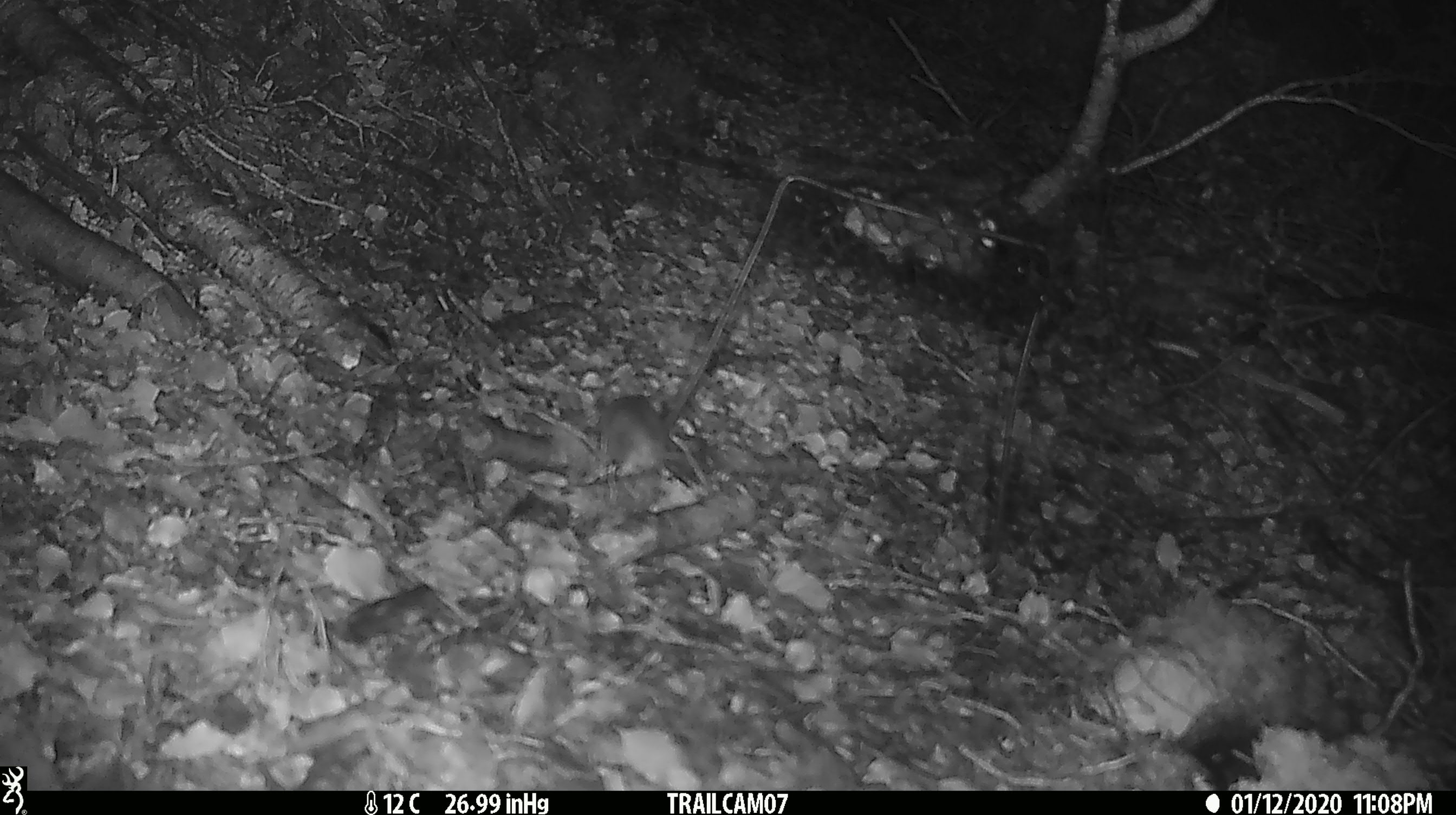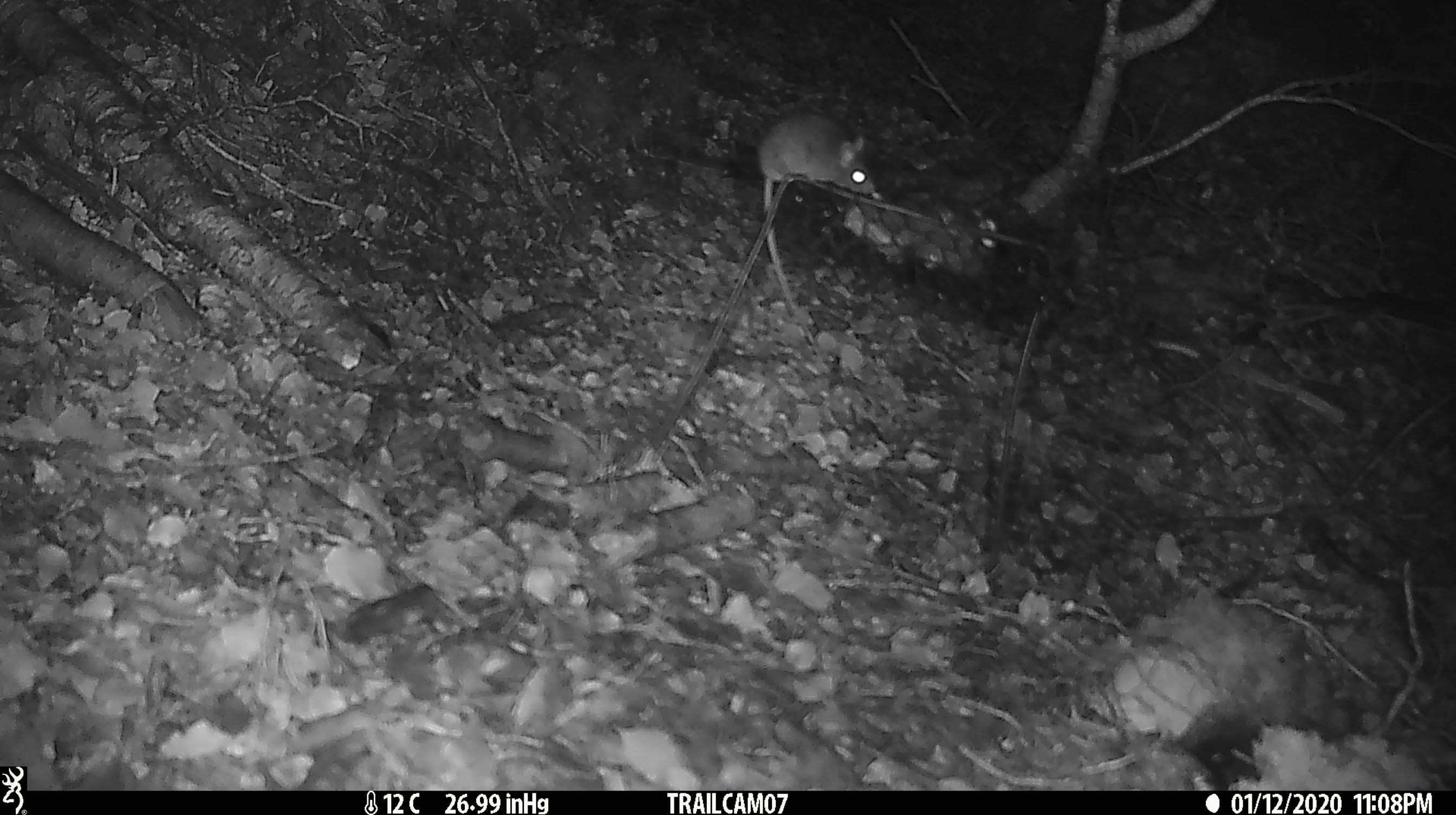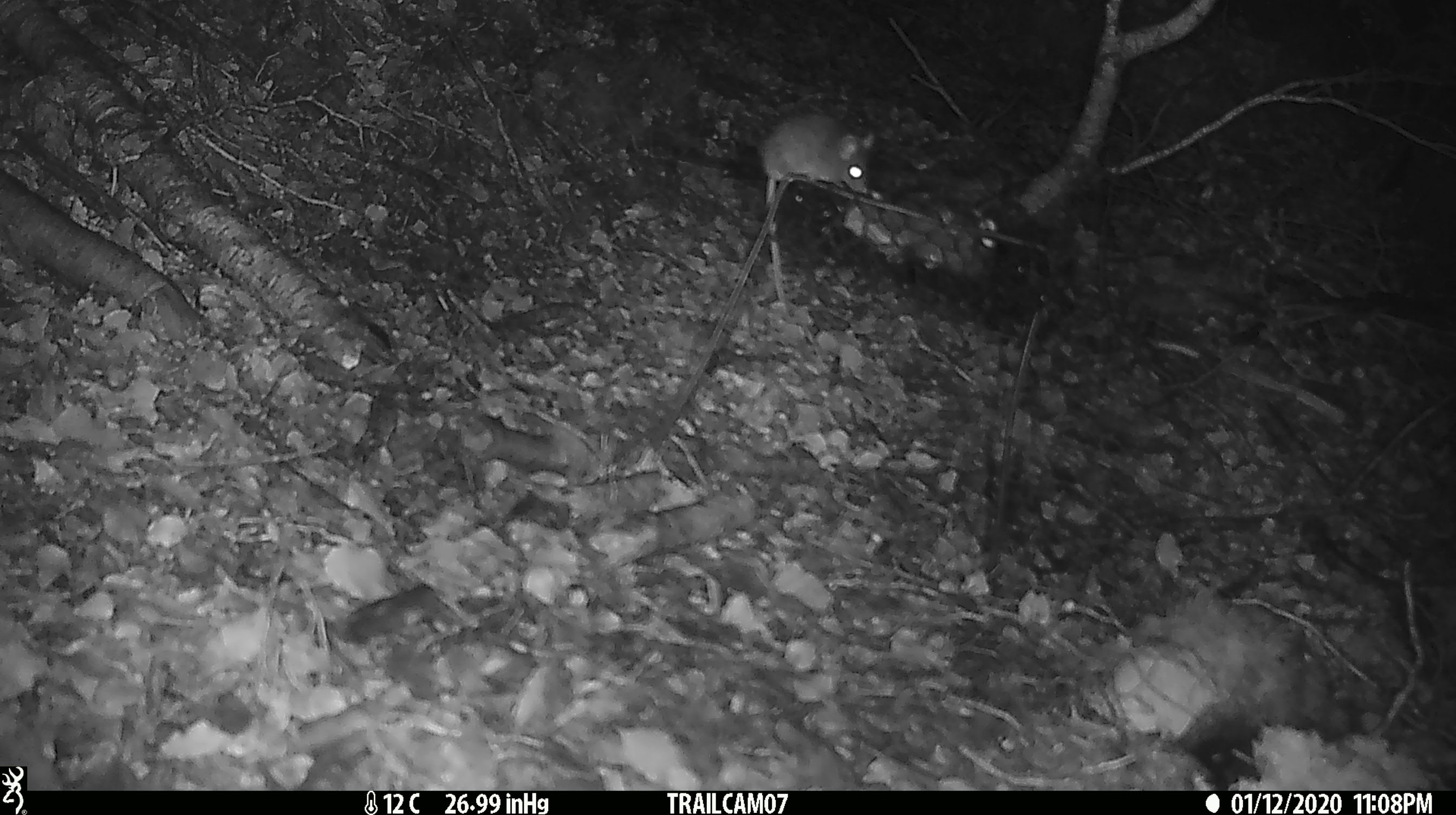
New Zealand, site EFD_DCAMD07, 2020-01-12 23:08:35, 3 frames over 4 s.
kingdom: Animalia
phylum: Chordata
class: Mammalia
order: Rodentia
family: Muridae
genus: Mus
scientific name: Mus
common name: mouse